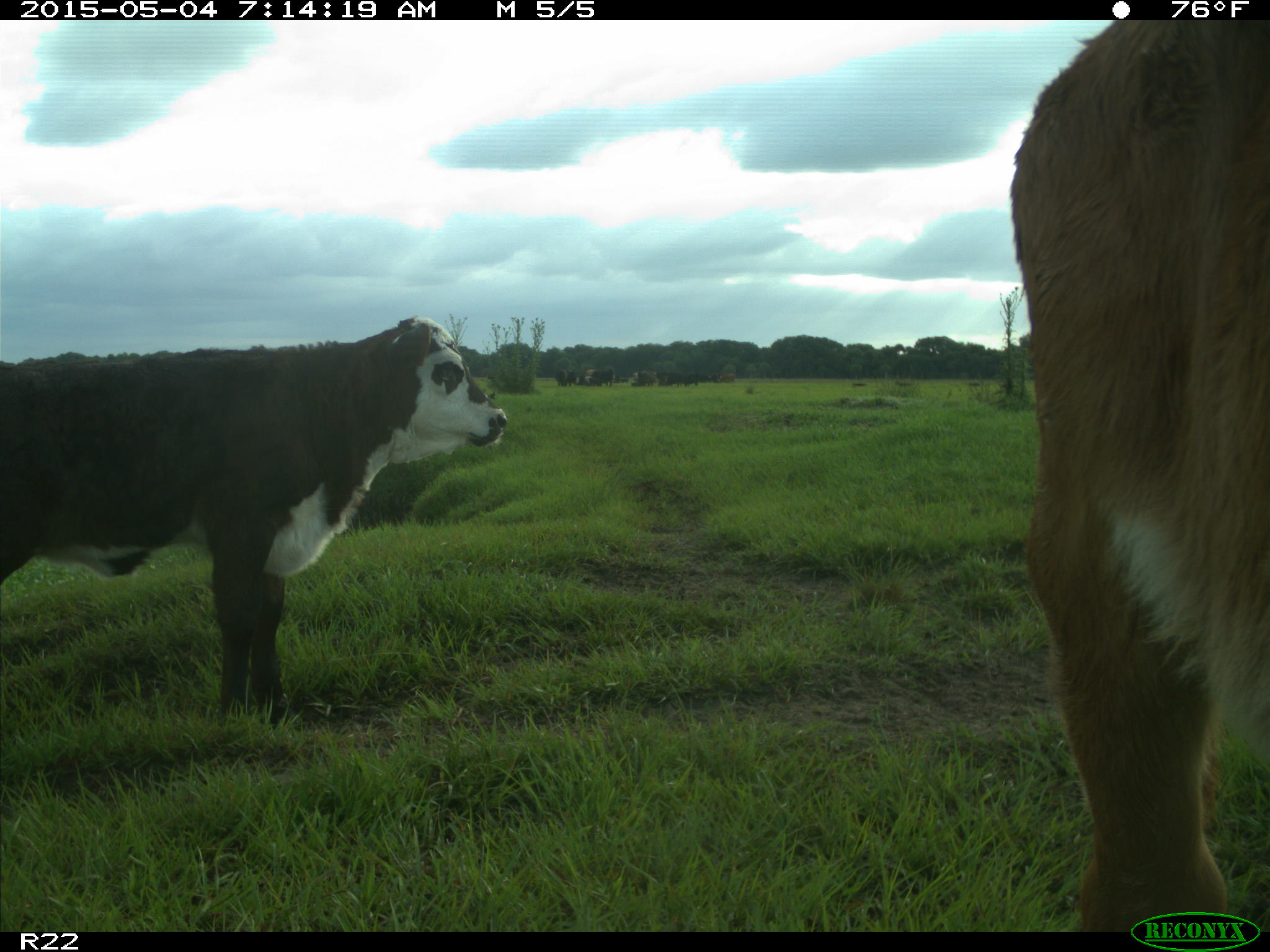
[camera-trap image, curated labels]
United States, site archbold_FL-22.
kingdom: Animalia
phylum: Chordata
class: Mammalia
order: Artiodactyla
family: Bovidae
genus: Bos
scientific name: Bos taurus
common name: domestic cow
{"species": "Bos taurus (domestic cow)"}